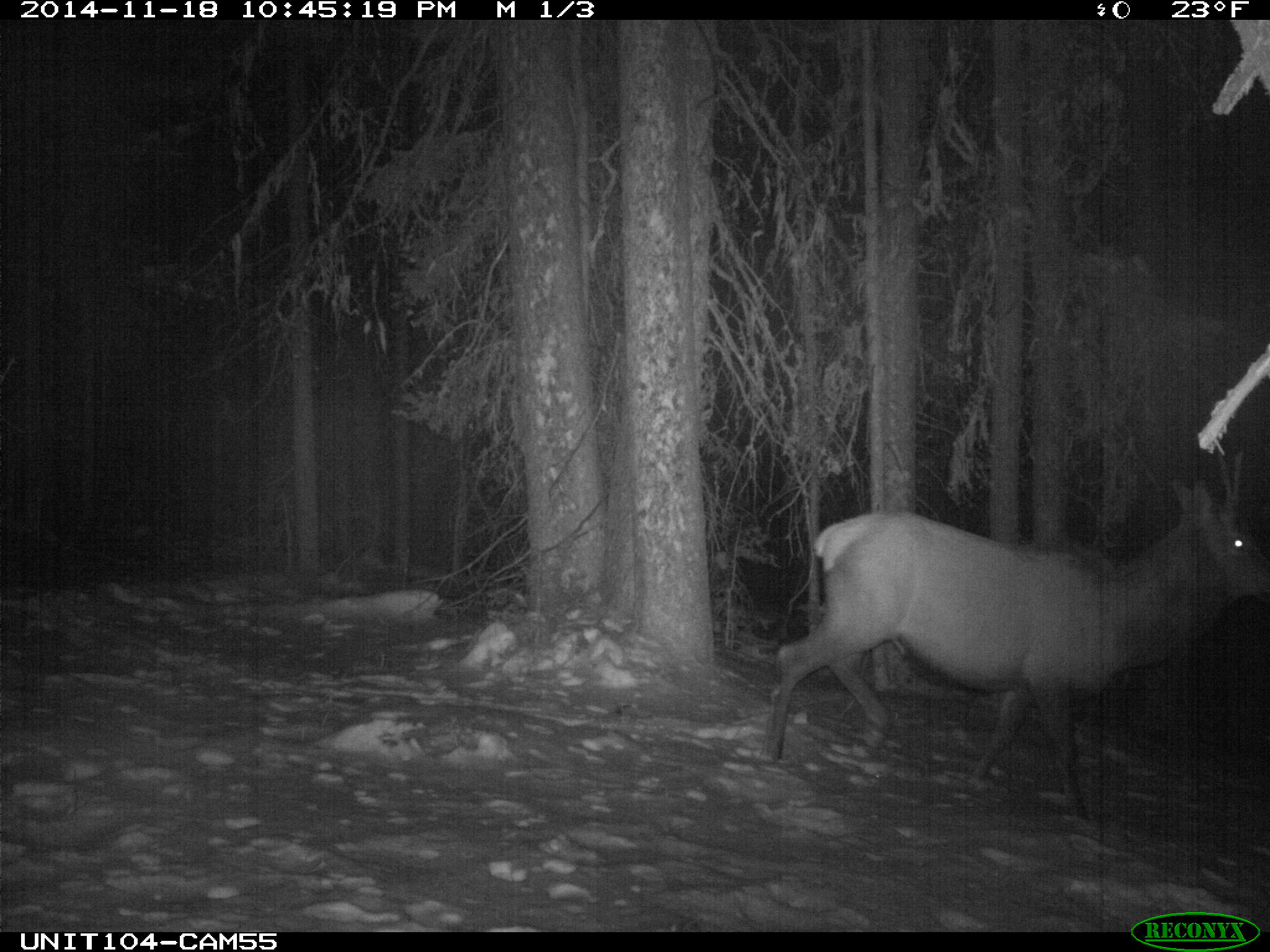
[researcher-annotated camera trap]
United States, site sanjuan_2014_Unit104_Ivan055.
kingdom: Animalia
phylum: Chordata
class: Mammalia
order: Artiodactyla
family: Cervidae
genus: Cervus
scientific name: Cervus elaphus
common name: red deer